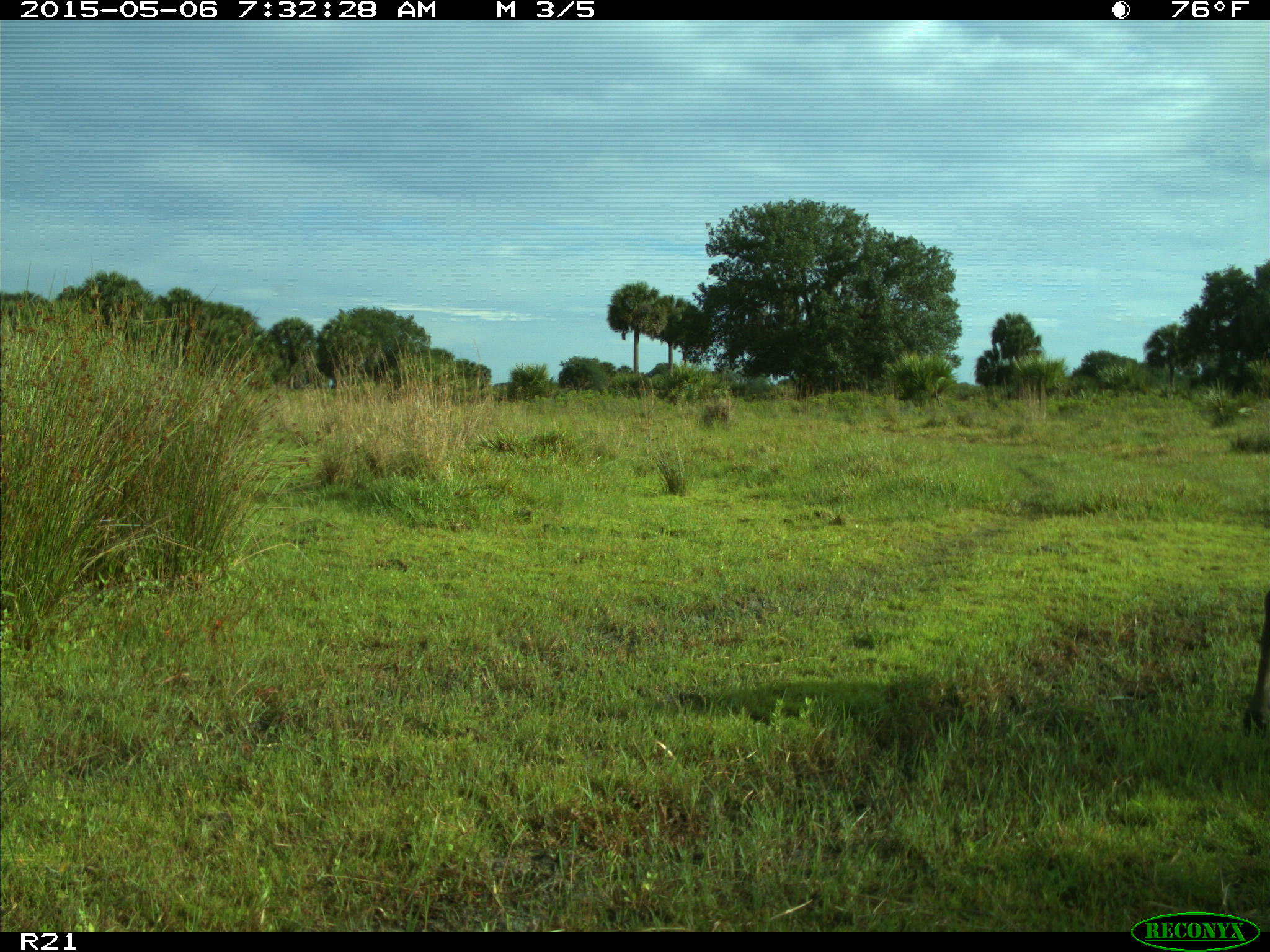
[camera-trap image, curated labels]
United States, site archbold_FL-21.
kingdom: Animalia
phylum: Chordata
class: Mammalia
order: Artiodactyla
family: Bovidae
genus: Bos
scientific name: Bos taurus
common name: domestic cow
Bos taurus (domestic cow).